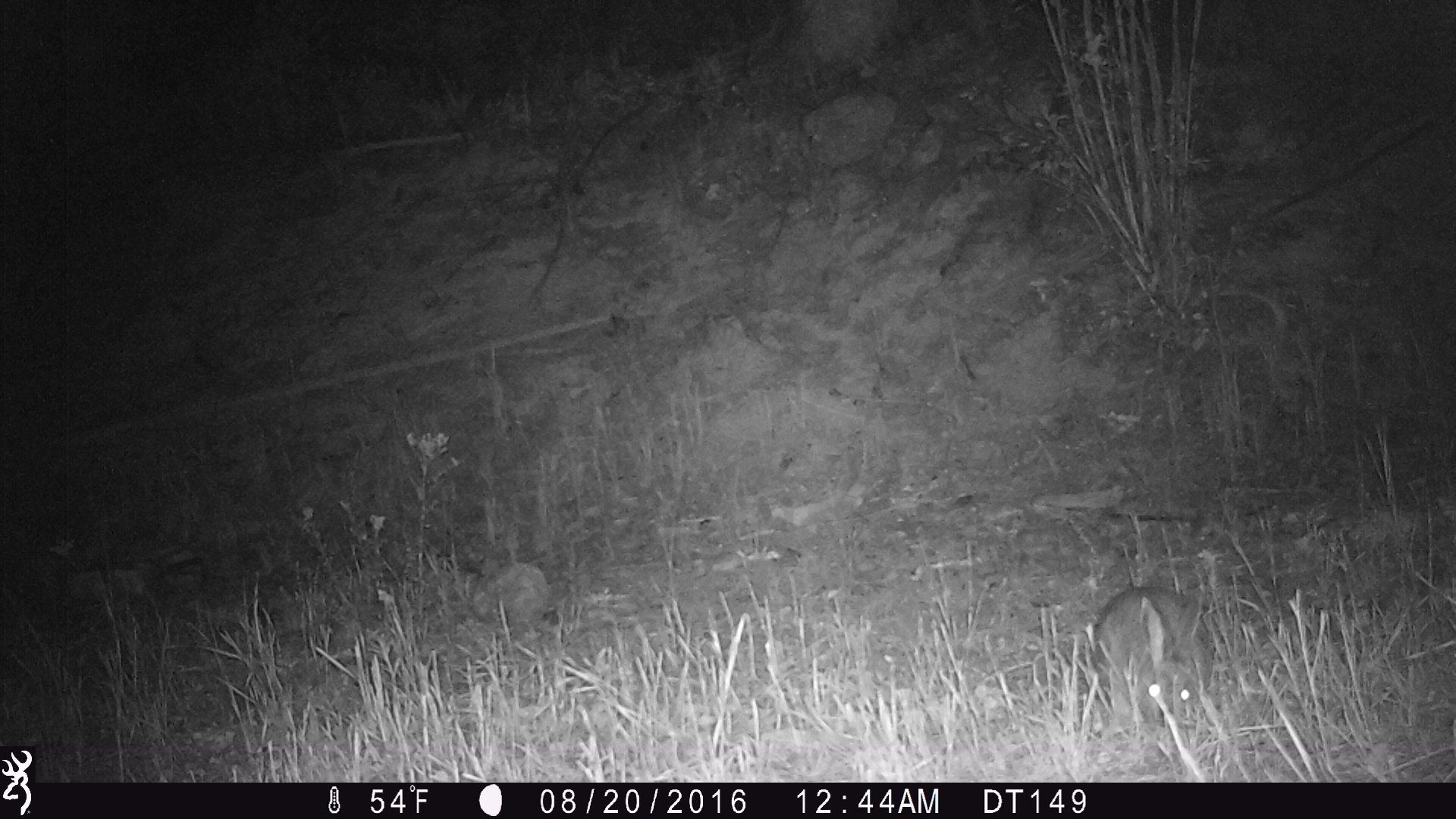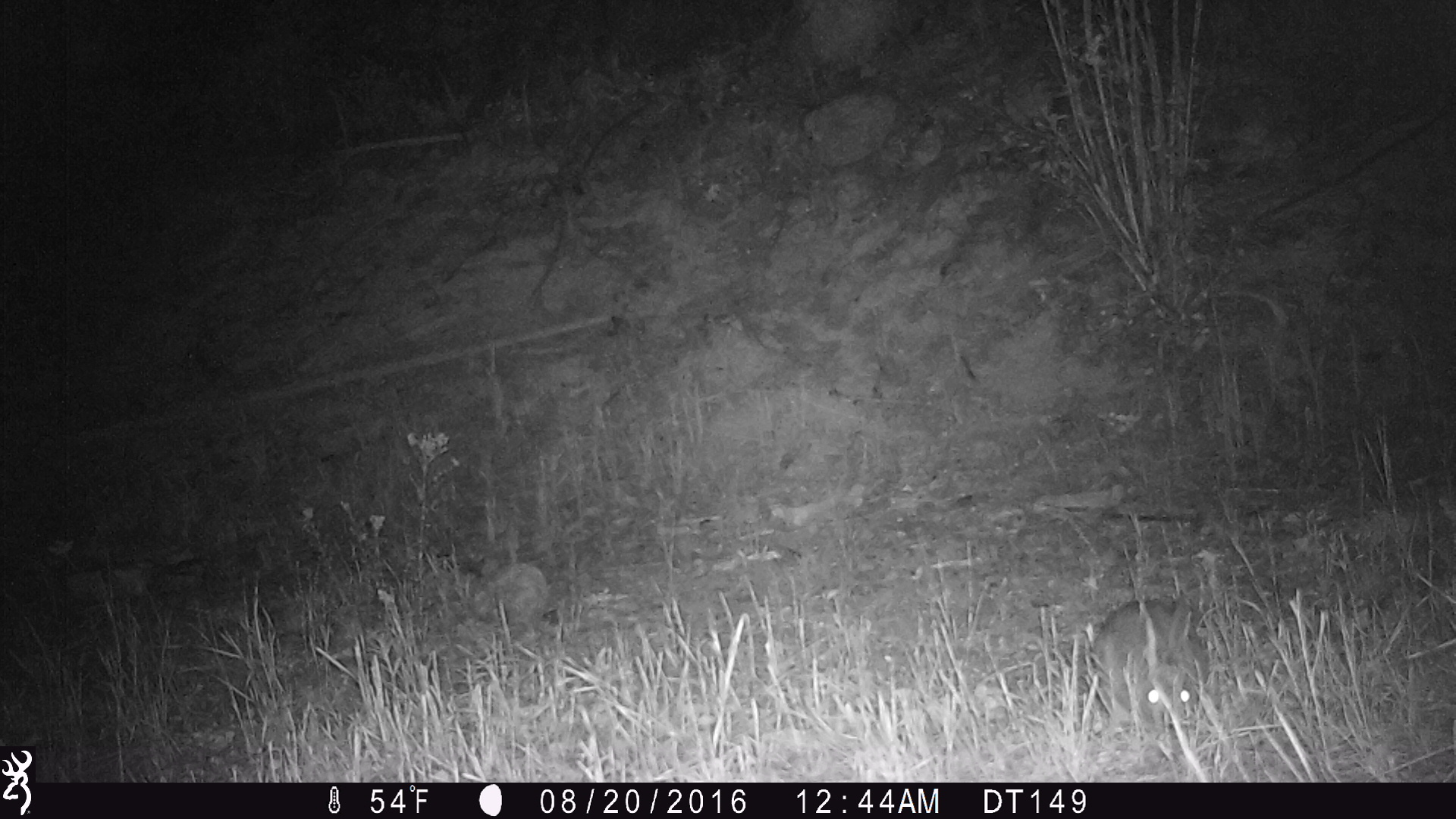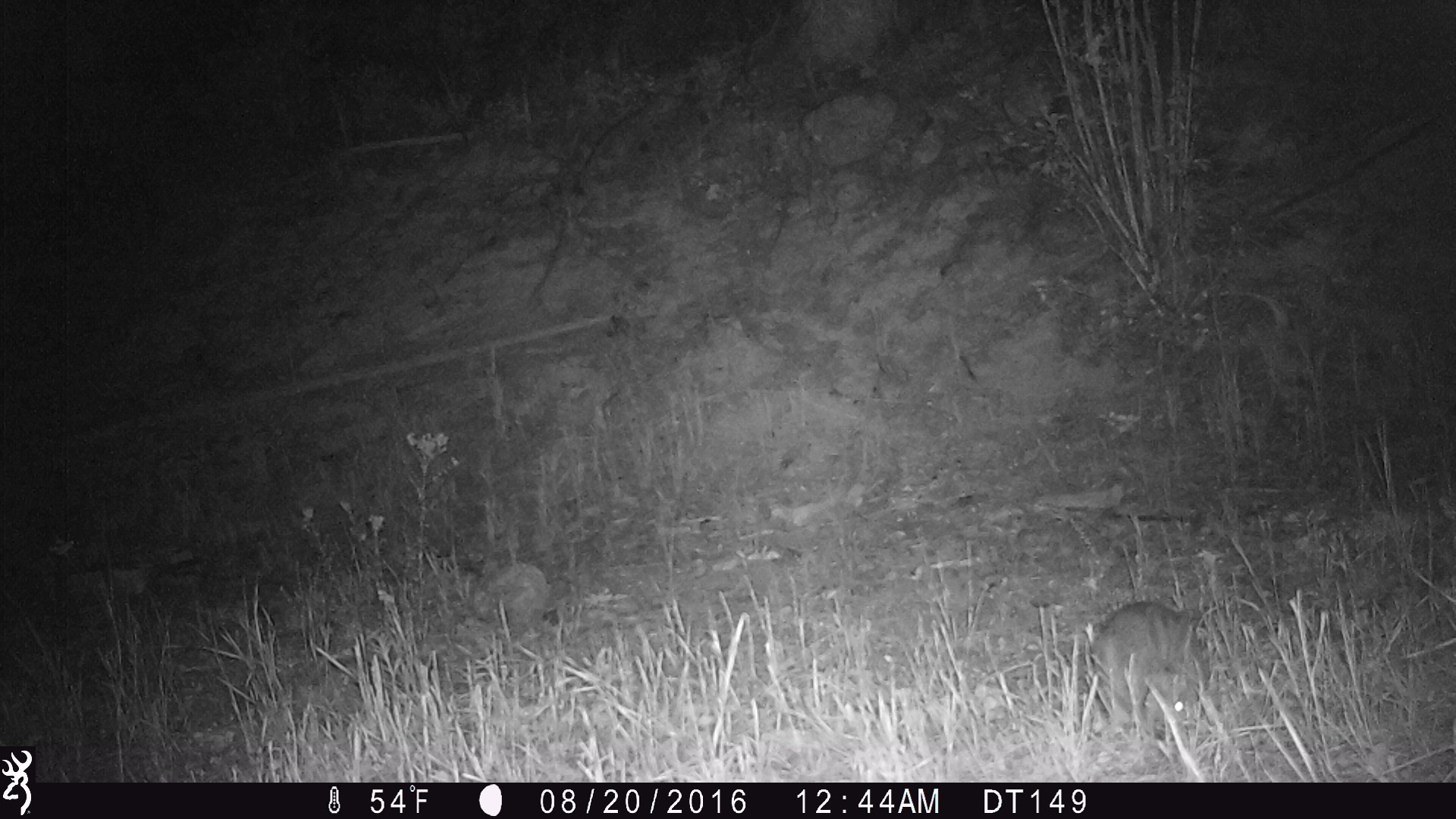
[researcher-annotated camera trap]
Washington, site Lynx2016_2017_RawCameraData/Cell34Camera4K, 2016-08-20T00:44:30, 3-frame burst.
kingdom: Animalia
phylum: Chordata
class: Mammalia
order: Lagomorpha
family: Leporidae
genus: Lepus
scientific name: Lepus americanus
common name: snowshoe hare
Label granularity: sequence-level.